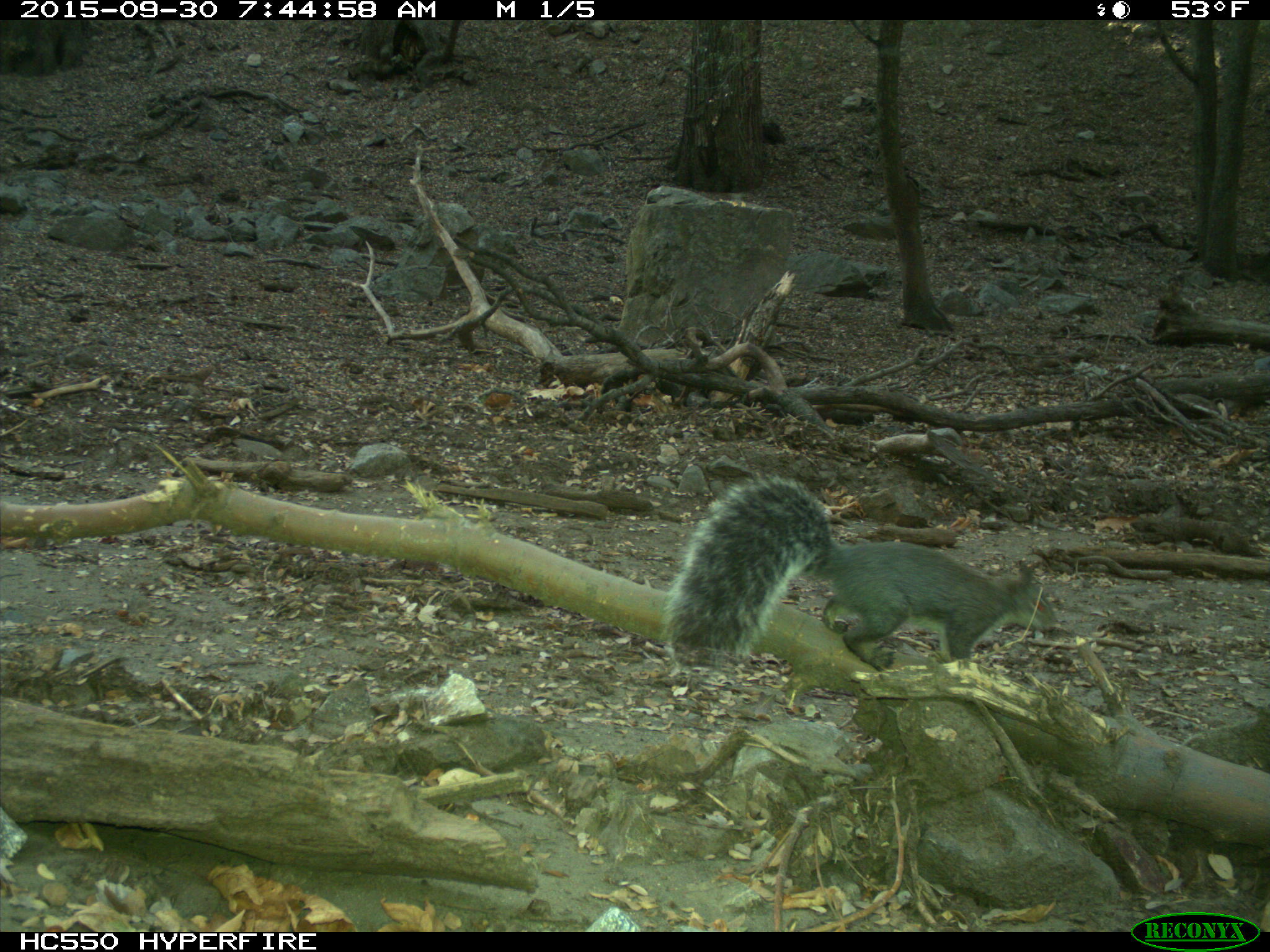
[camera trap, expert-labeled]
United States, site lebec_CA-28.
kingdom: Animalia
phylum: Chordata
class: Mammalia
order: Rodentia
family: Sciuridae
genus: Sciurus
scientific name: Sciurus carolinensis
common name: eastern gray squirrel